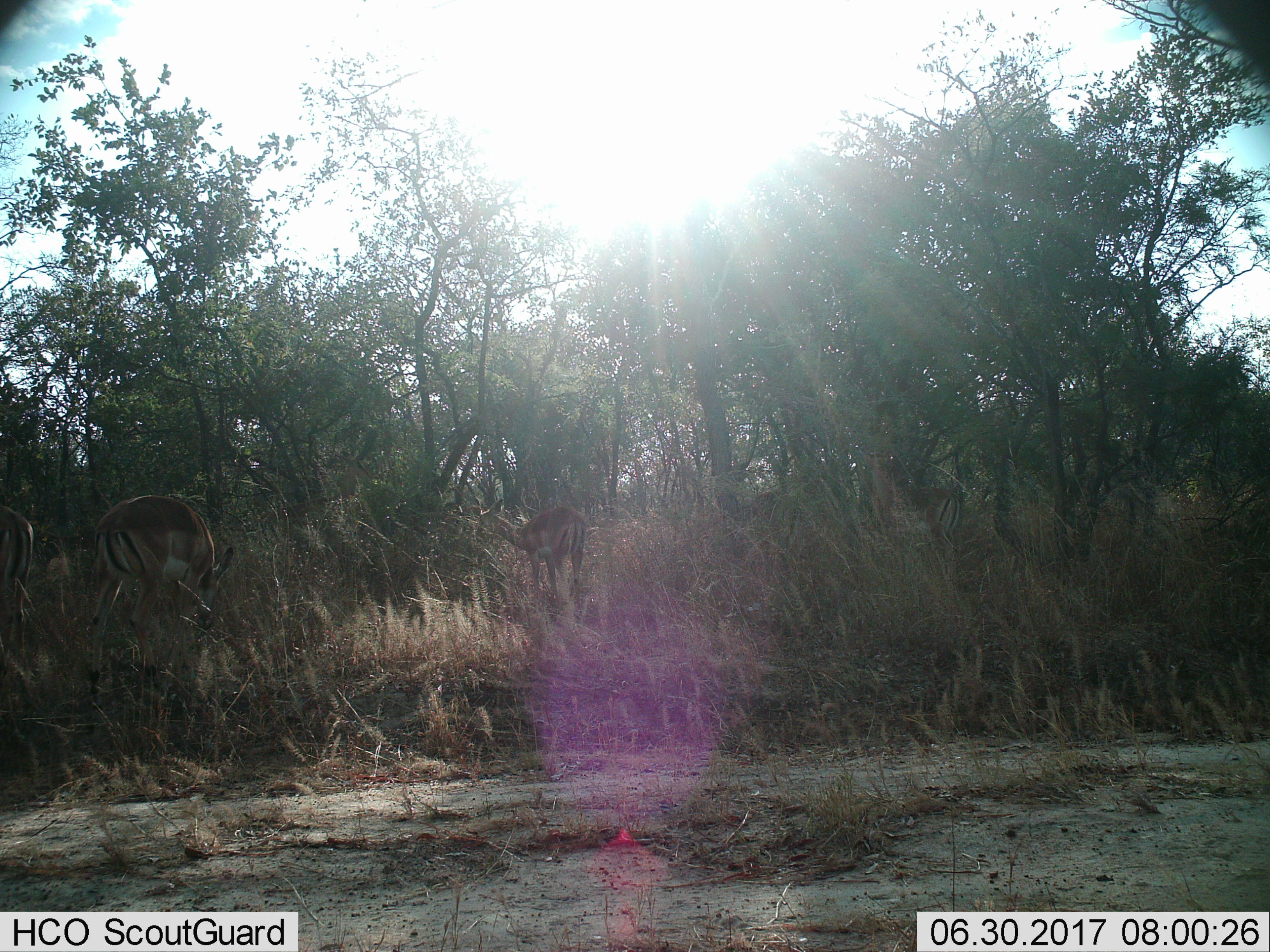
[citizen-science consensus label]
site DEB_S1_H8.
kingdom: Animalia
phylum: Chordata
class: Mammalia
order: Artiodactyla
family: Bovidae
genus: Aepyceros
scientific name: Aepyceros melampus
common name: impala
Impala (Aepyceros melampus), count 4. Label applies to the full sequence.